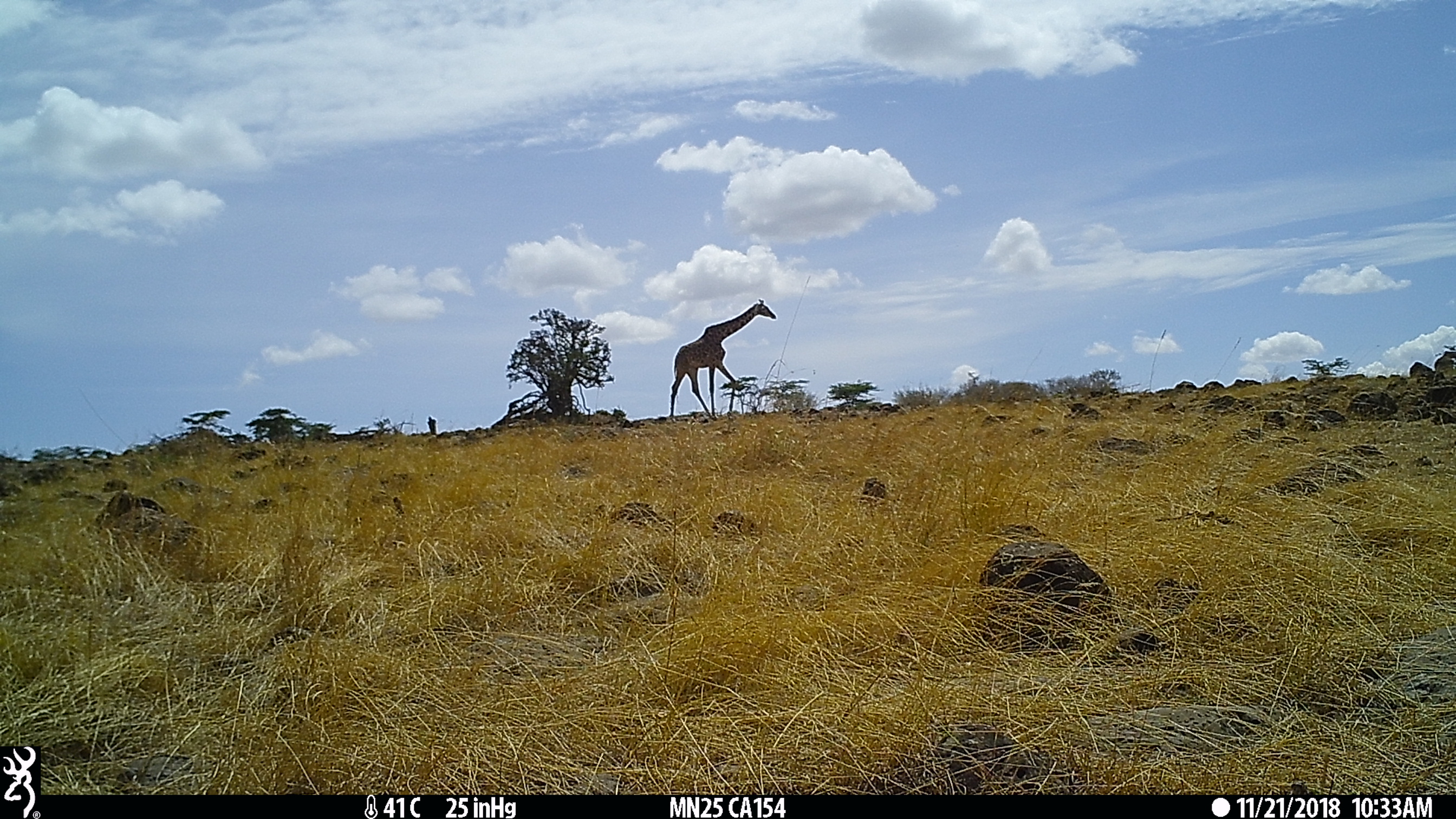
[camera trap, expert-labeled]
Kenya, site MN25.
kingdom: Animalia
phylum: Chordata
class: Mammalia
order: Artiodactyla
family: Giraffidae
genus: Giraffa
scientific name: Giraffa camelopardalis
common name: northern giraffe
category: giraffe